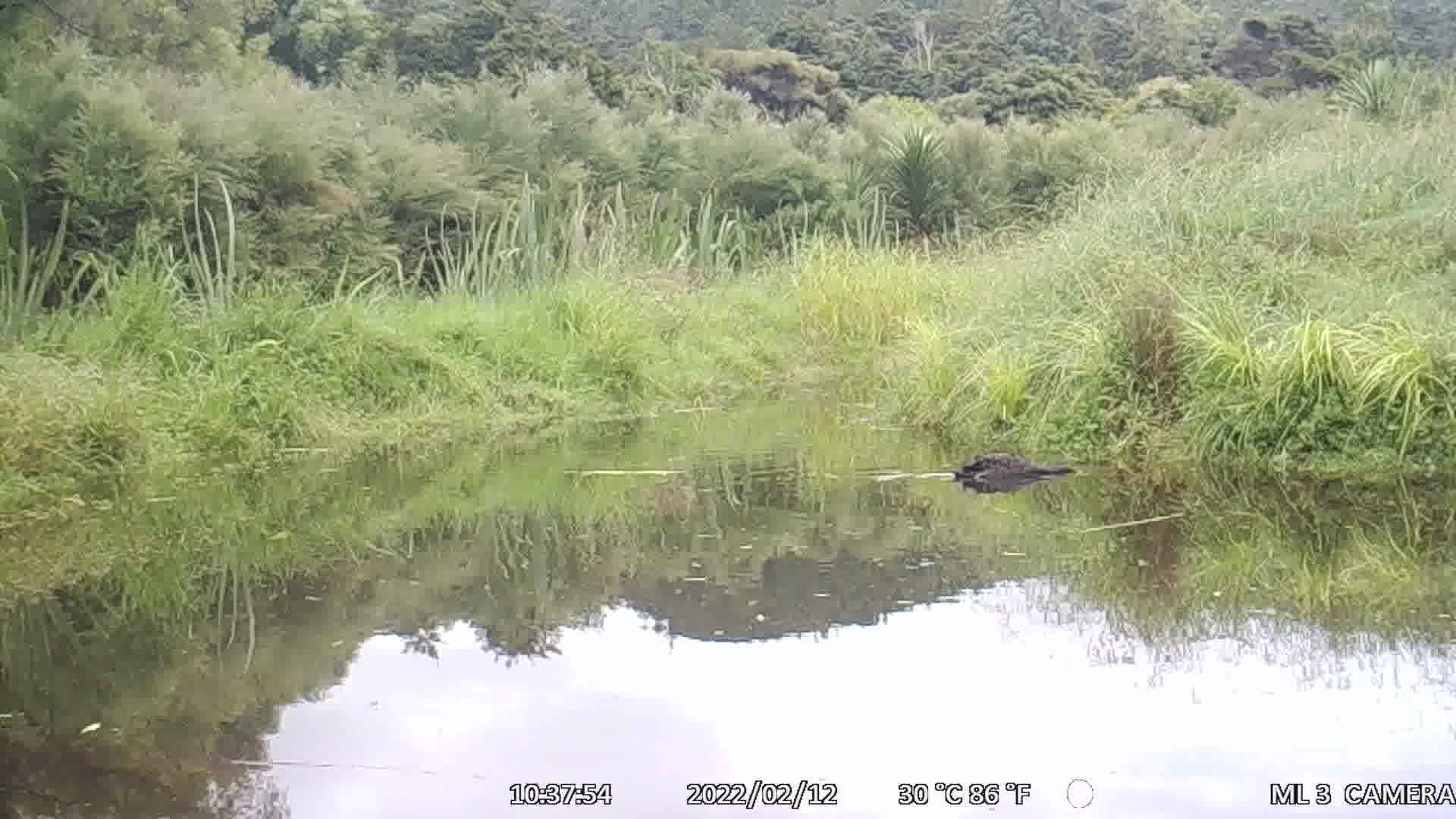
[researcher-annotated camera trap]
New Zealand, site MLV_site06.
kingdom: Animalia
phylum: Chordata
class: Aves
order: Anseriformes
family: Anatidae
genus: Cygnus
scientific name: Cygnus sumnerensis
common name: new zealand swan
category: swan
Swan (new zealand swan) (Cygnus sumnerensis).